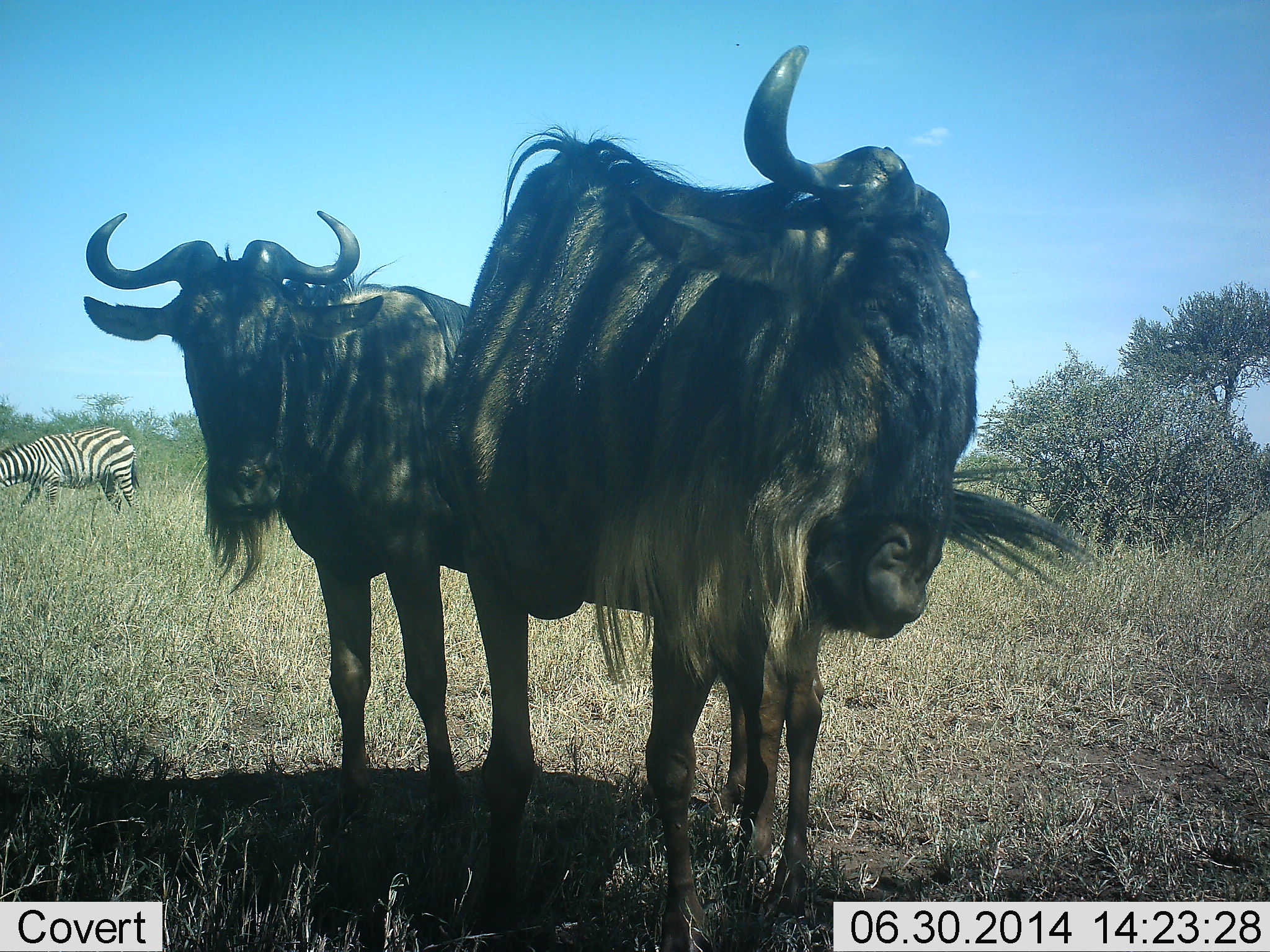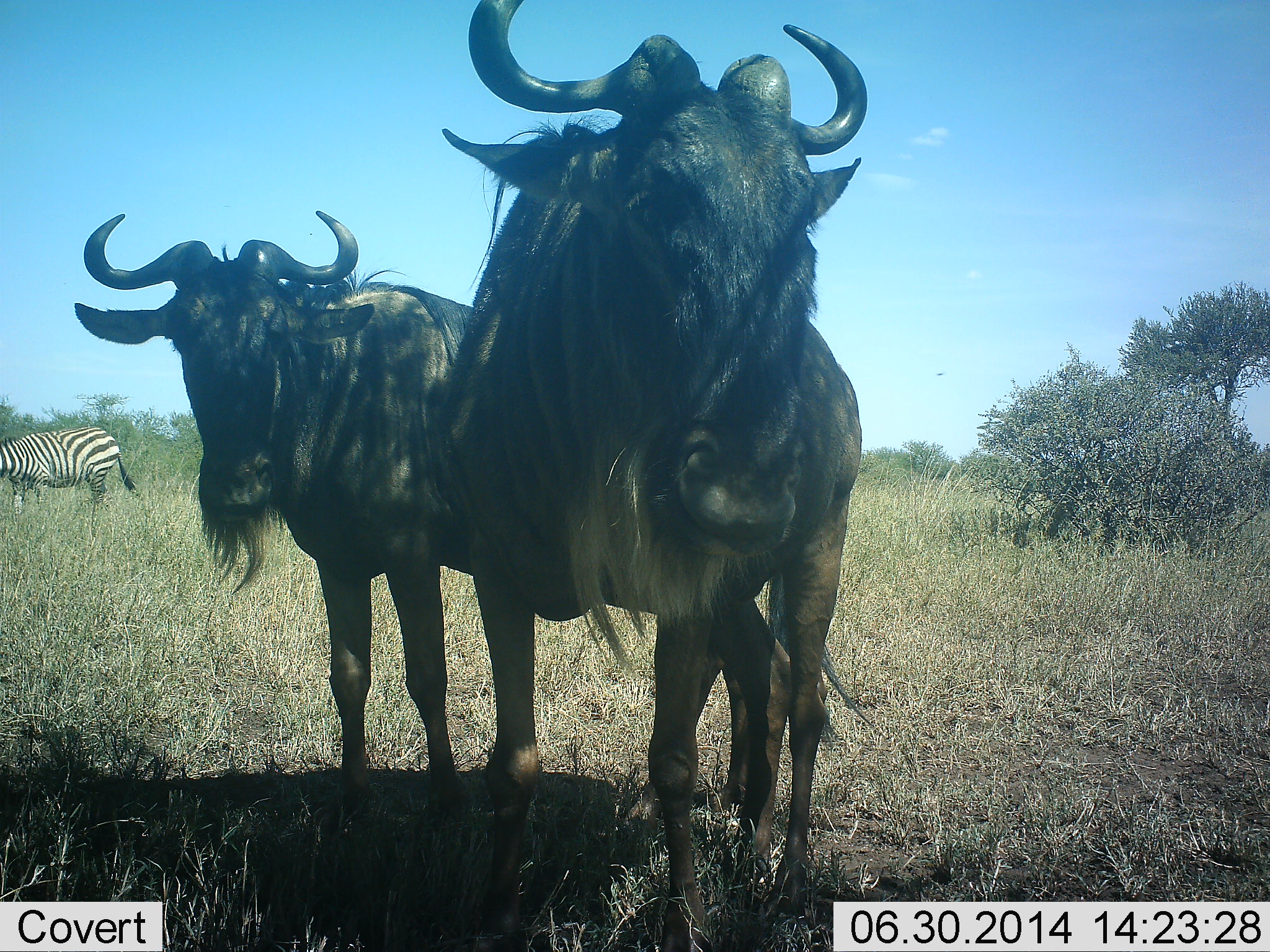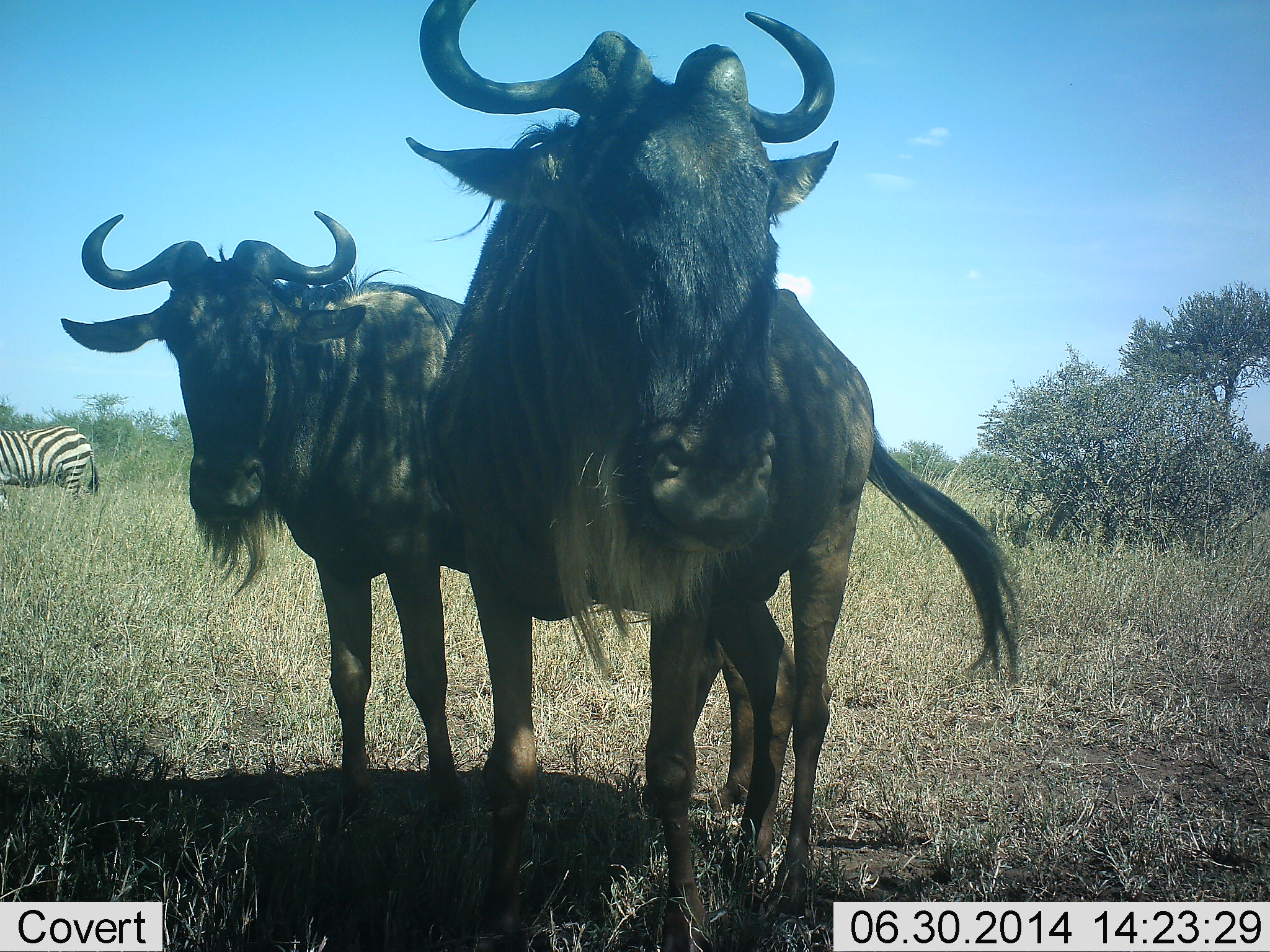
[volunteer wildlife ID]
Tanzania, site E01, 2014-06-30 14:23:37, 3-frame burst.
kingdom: Animalia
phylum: Chordata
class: Mammalia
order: Artiodactyla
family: Bovidae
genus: Connochaetes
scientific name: Connochaetes taurinus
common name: blue wildebeest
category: wildebeest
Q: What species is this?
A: Wildebeest (blue wildebeest) (Connochaetes taurinus).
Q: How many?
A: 2.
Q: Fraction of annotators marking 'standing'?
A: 100%.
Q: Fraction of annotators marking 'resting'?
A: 9%.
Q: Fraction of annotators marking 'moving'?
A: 9%.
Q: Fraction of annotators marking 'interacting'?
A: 9%.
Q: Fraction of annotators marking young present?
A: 0%.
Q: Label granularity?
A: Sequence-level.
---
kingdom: Animalia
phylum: Chordata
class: Mammalia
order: Perissodactyla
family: Equidae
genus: Equus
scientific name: Equus quagga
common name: plains zebra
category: zebra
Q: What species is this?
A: Zebra (plains zebra) (Equus quagga).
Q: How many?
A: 1.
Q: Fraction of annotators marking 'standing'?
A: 20%.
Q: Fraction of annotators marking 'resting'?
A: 0%.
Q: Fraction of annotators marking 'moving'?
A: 50%.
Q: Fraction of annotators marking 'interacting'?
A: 0%.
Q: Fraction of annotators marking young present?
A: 0%.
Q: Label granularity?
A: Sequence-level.